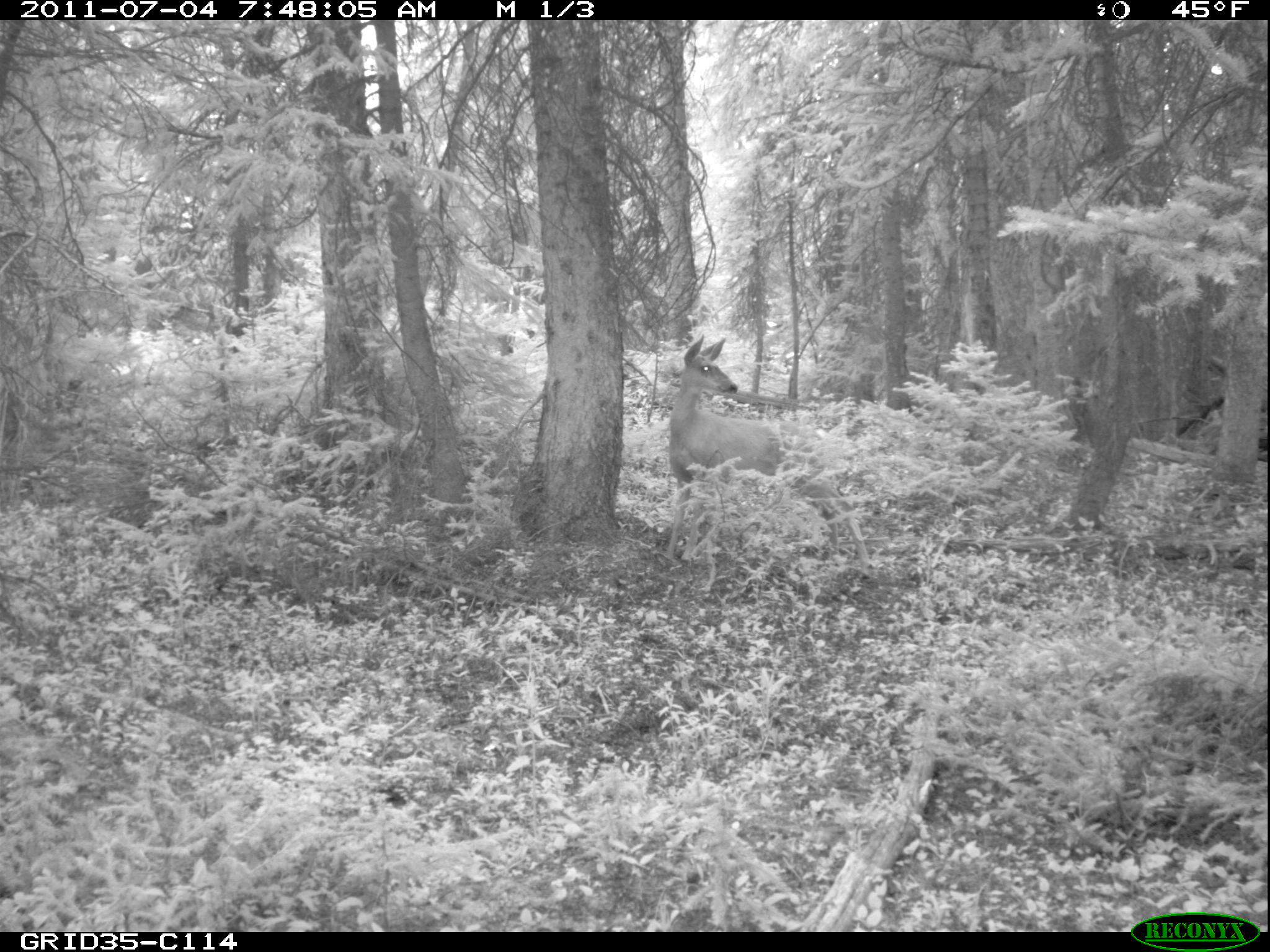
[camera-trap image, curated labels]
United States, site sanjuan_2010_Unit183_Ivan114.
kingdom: Animalia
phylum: Chordata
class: Mammalia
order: Artiodactyla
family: Cervidae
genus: Odocoileus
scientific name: Odocoileus hemionus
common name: mule deer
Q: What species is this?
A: Odocoileus hemionus (mule deer).